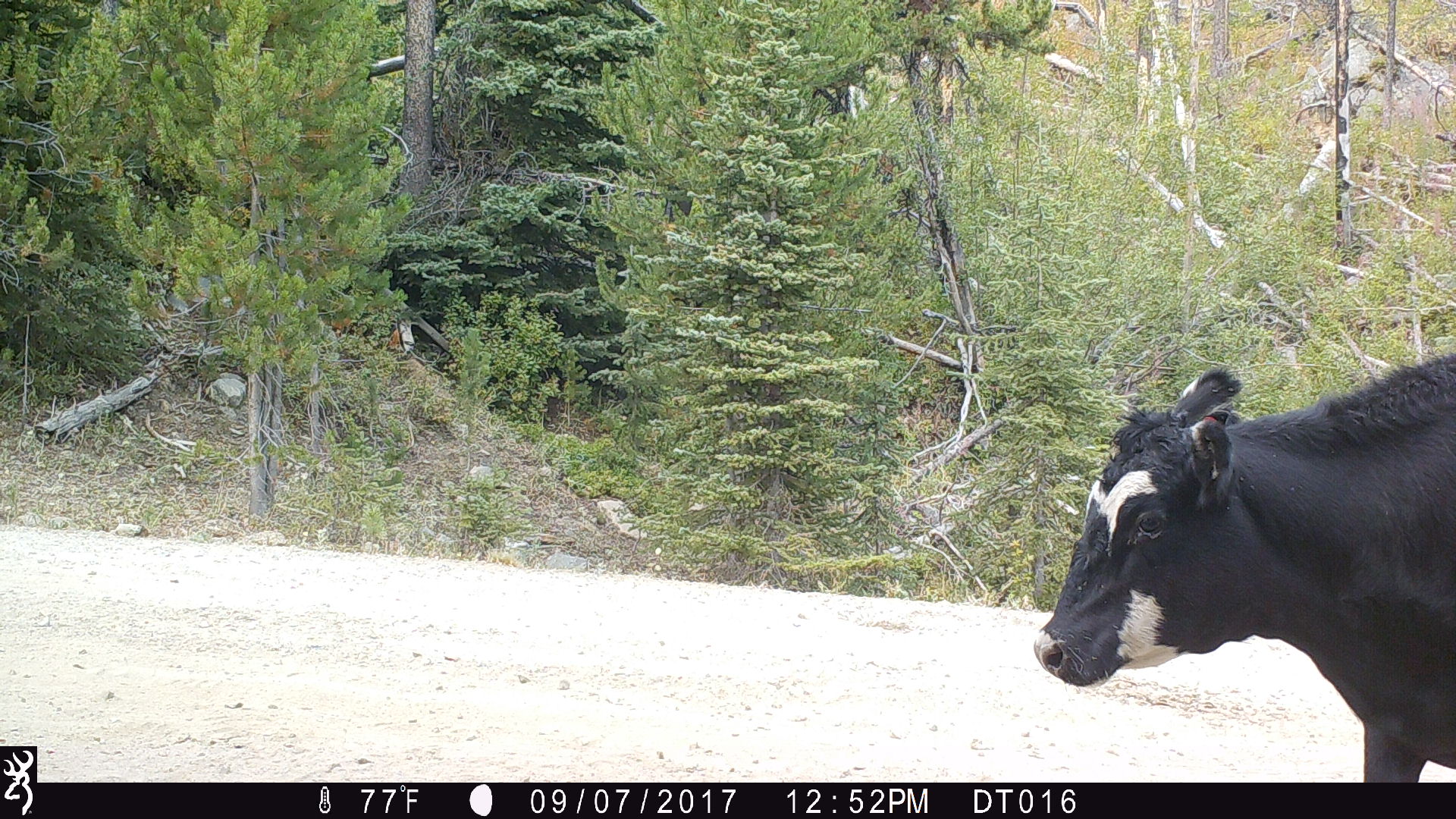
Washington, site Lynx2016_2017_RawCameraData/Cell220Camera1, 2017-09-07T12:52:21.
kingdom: Animalia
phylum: Chordata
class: Mammalia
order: Artiodactyla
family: Bovidae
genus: Bos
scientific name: Bos taurus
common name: domestic cattle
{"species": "domestic cattle (Bos taurus)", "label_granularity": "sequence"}